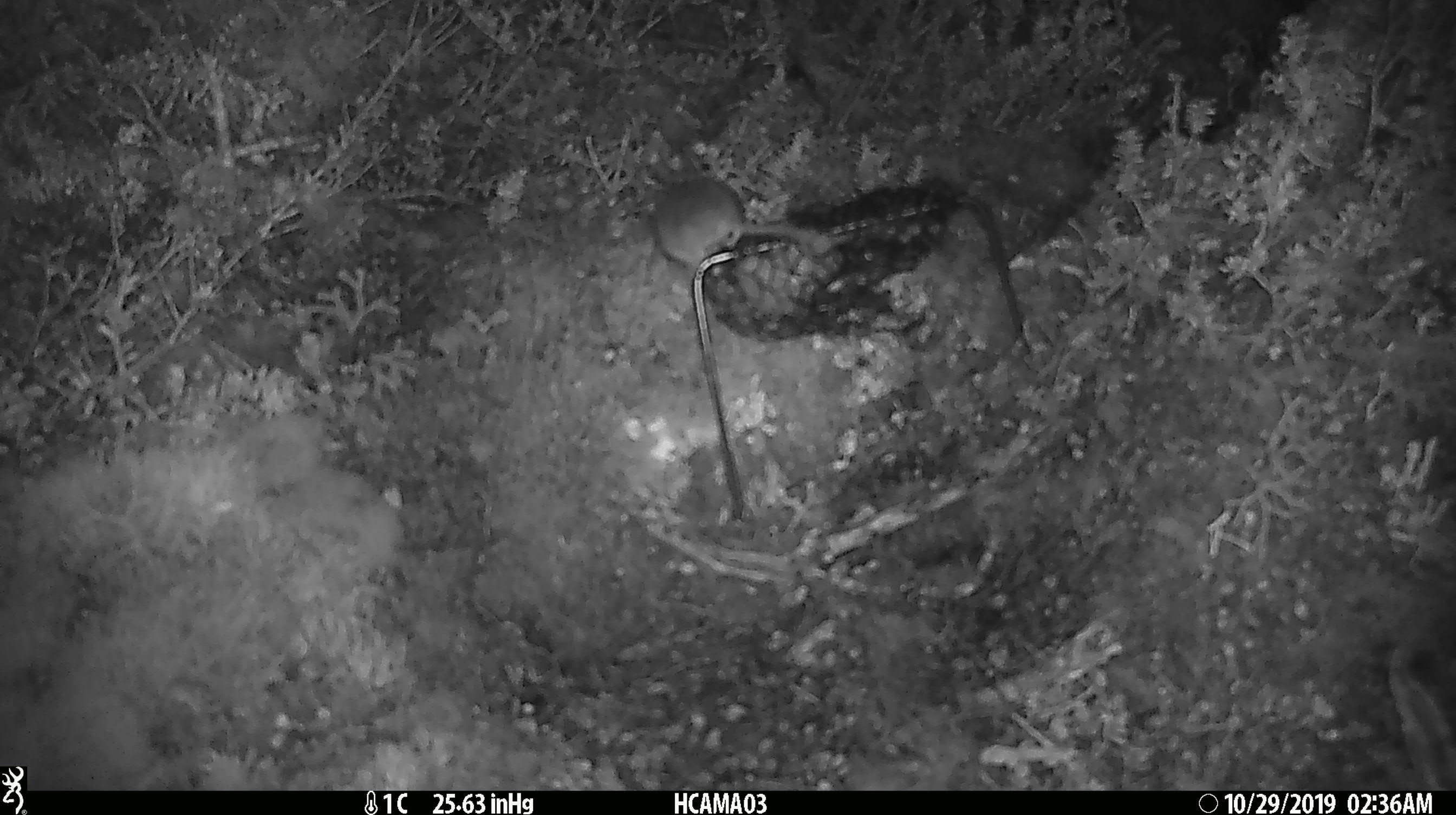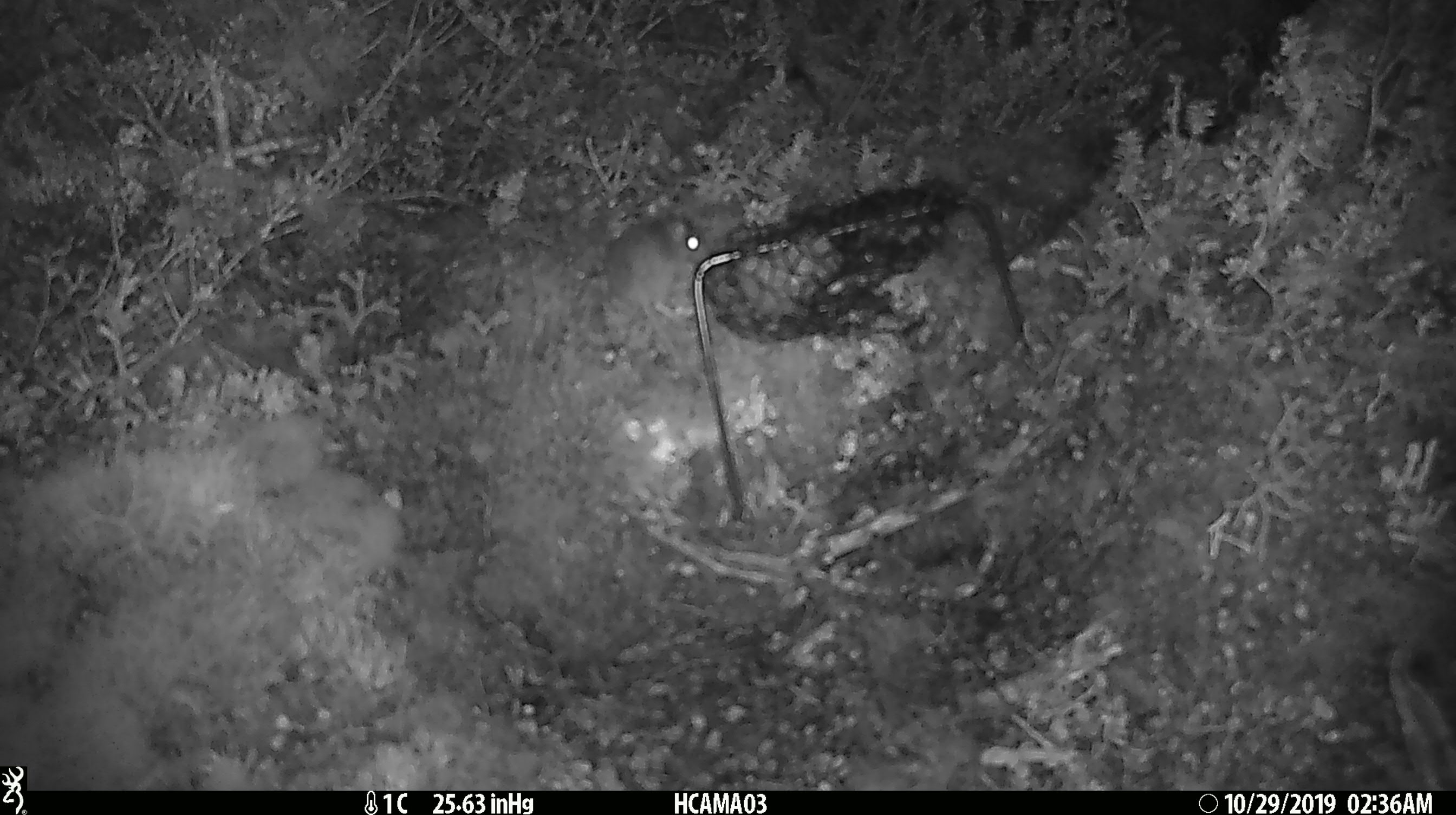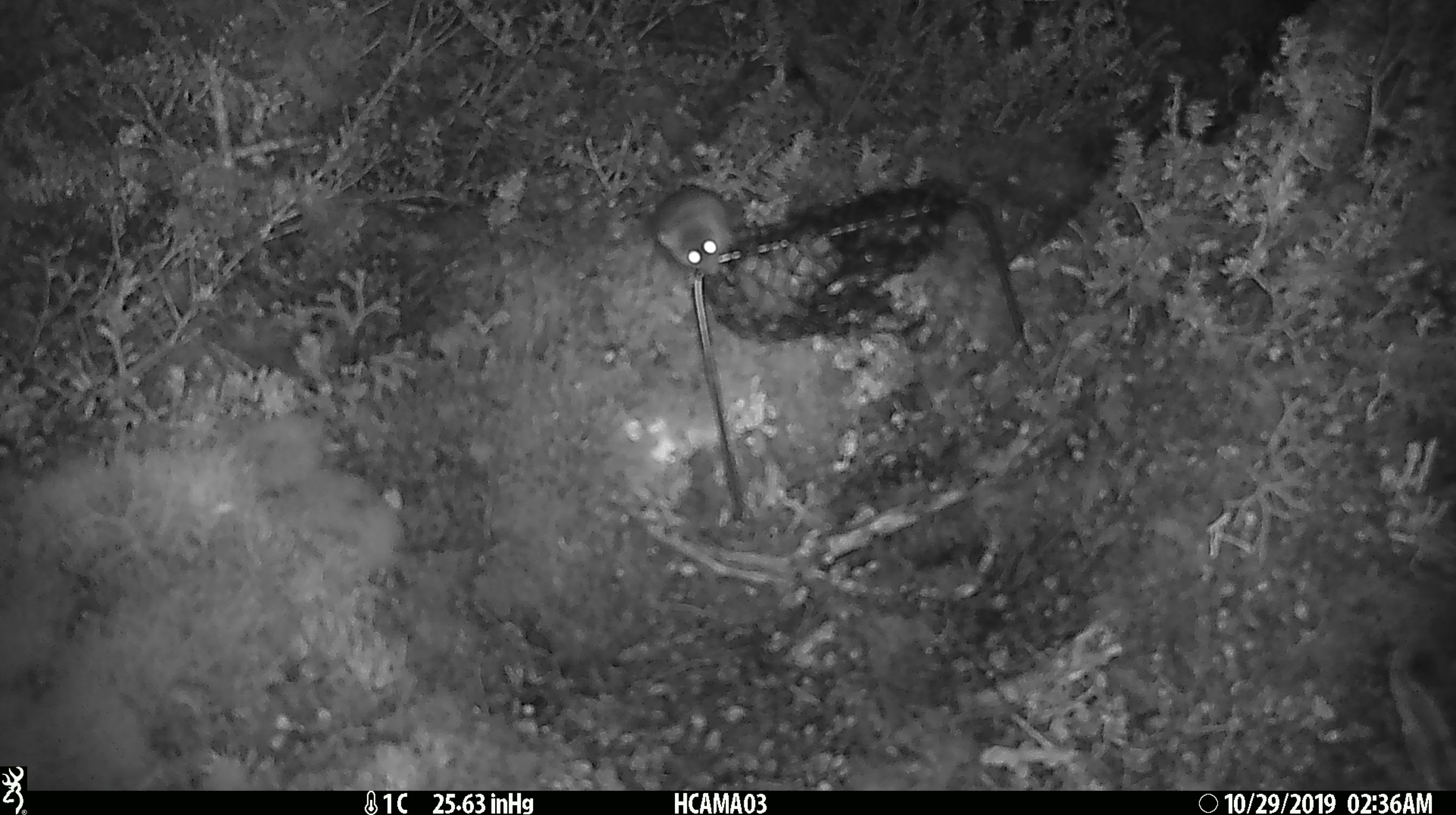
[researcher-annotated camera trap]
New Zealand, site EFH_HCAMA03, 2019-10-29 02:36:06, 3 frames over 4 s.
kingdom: Animalia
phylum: Chordata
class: Mammalia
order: Rodentia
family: Muridae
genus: Mus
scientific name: Mus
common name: mouse